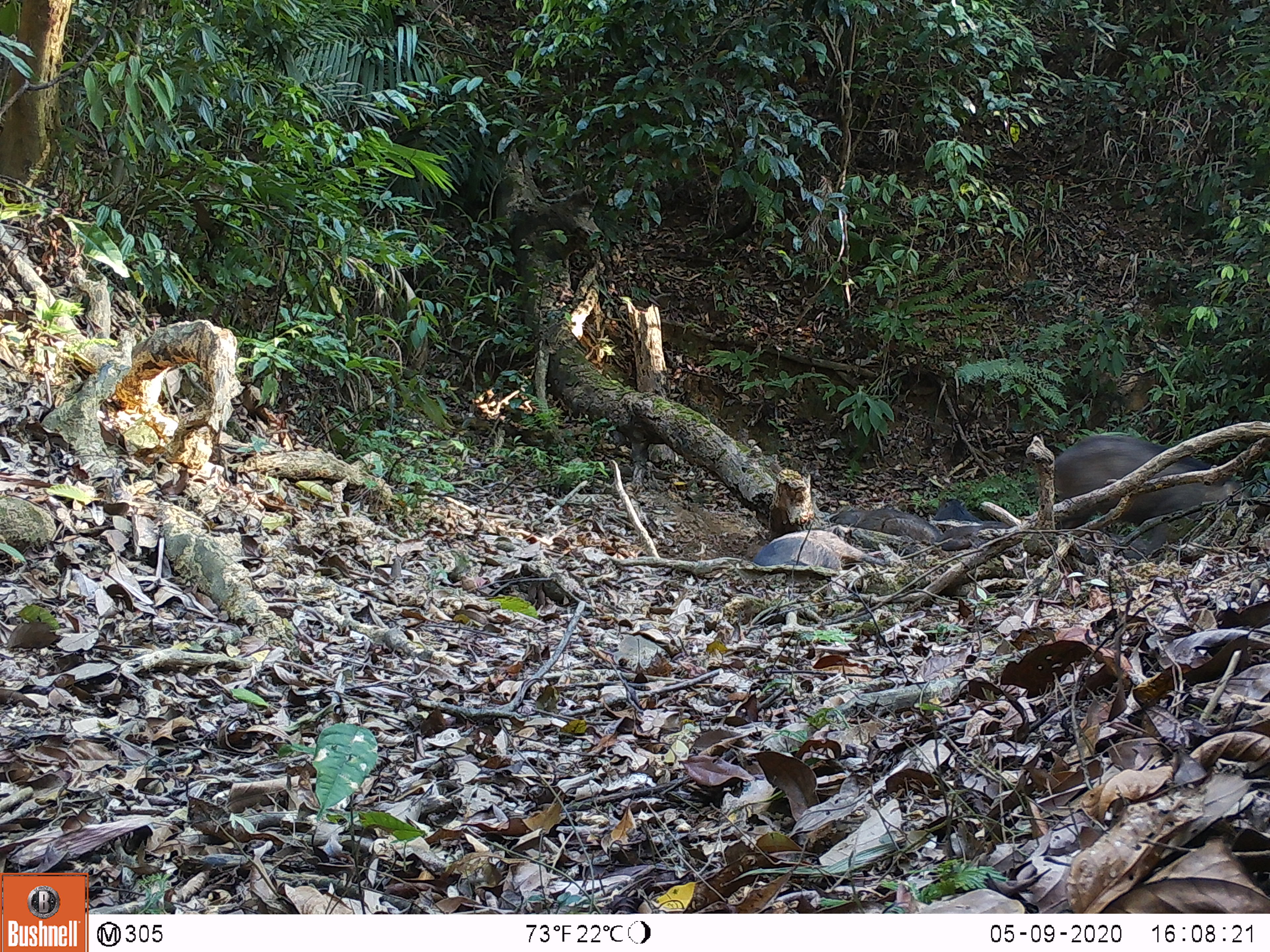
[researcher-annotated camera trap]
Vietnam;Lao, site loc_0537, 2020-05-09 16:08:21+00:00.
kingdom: Animalia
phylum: Chordata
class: Mammalia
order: Artiodactyla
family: Suidae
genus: Sus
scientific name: Sus scrofa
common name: eurasian wild pig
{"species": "eurasian wild pig (Sus scrofa)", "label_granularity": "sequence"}